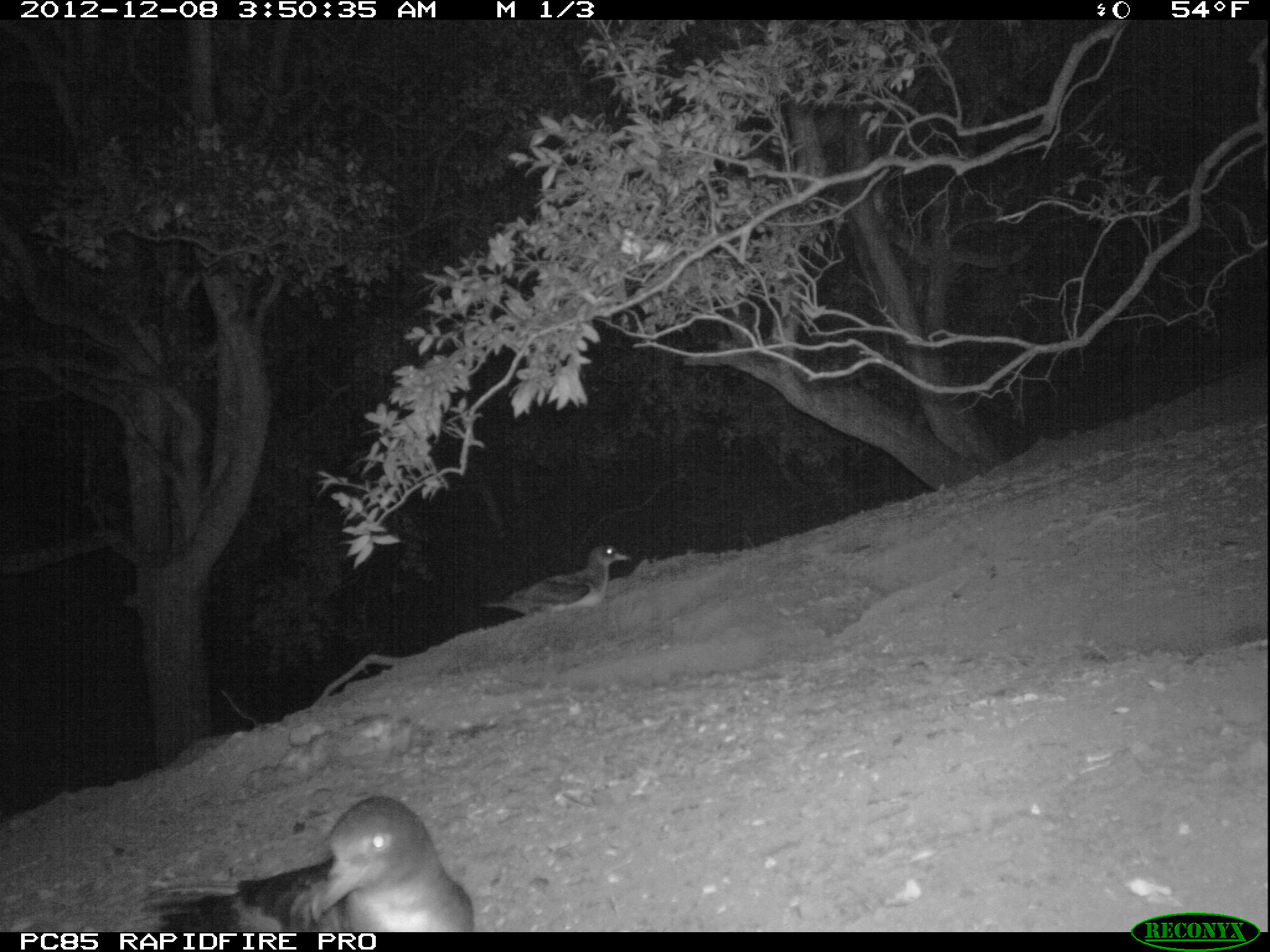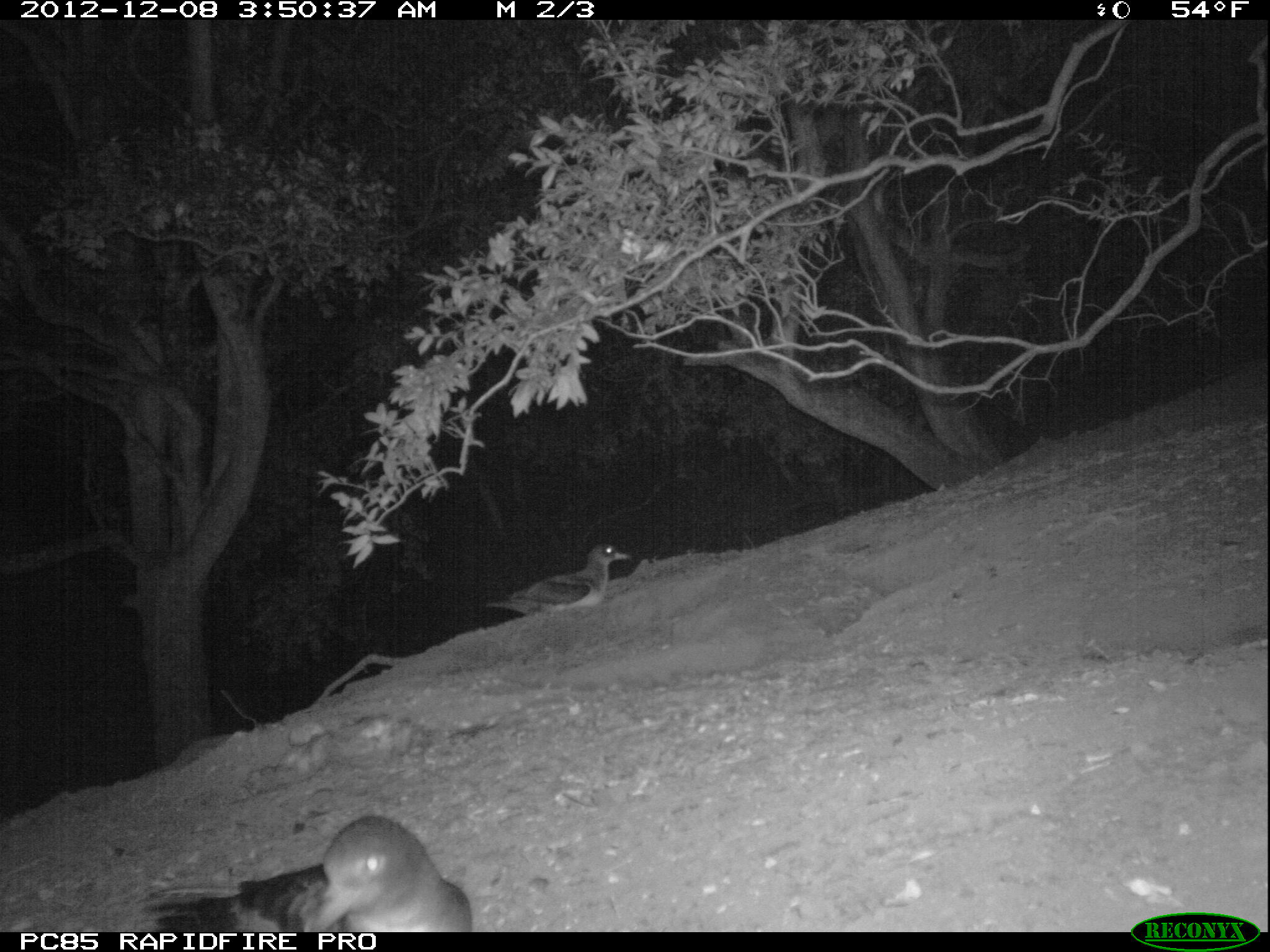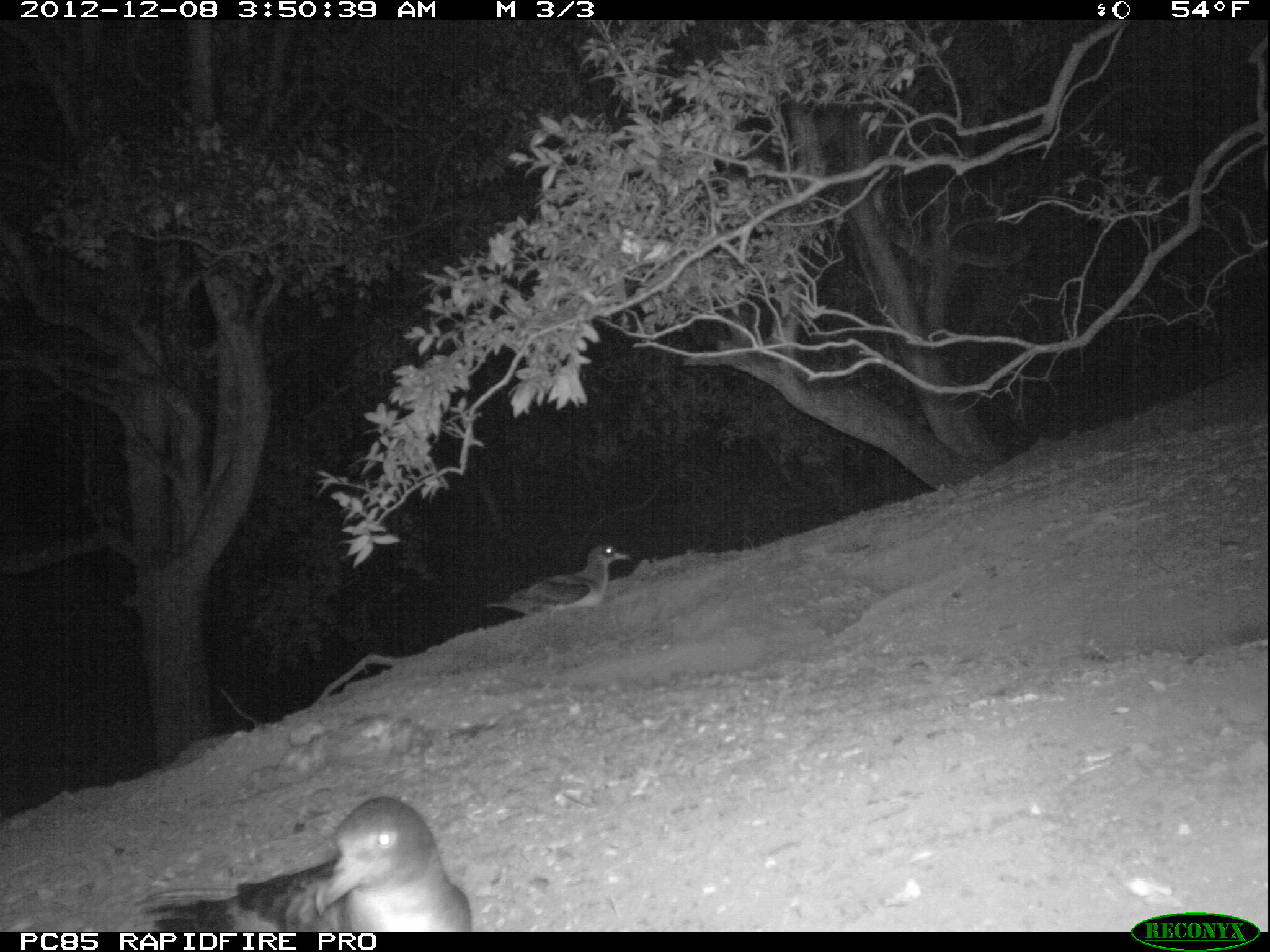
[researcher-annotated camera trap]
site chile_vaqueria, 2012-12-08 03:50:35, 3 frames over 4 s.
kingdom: Animalia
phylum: Chordata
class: Aves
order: Procellariiformes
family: Procellariidae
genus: Calonectris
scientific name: Calonectris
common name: shearwater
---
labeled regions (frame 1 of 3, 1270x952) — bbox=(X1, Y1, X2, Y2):
shearwater: bbox=(141, 796, 478, 933); bbox=(482, 544, 626, 621)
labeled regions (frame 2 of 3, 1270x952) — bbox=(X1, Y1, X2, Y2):
shearwater: bbox=(133, 813, 476, 935); bbox=(482, 542, 626, 622)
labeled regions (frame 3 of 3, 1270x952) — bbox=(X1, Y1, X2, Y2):
shearwater: bbox=(132, 796, 475, 933); bbox=(490, 542, 621, 619)